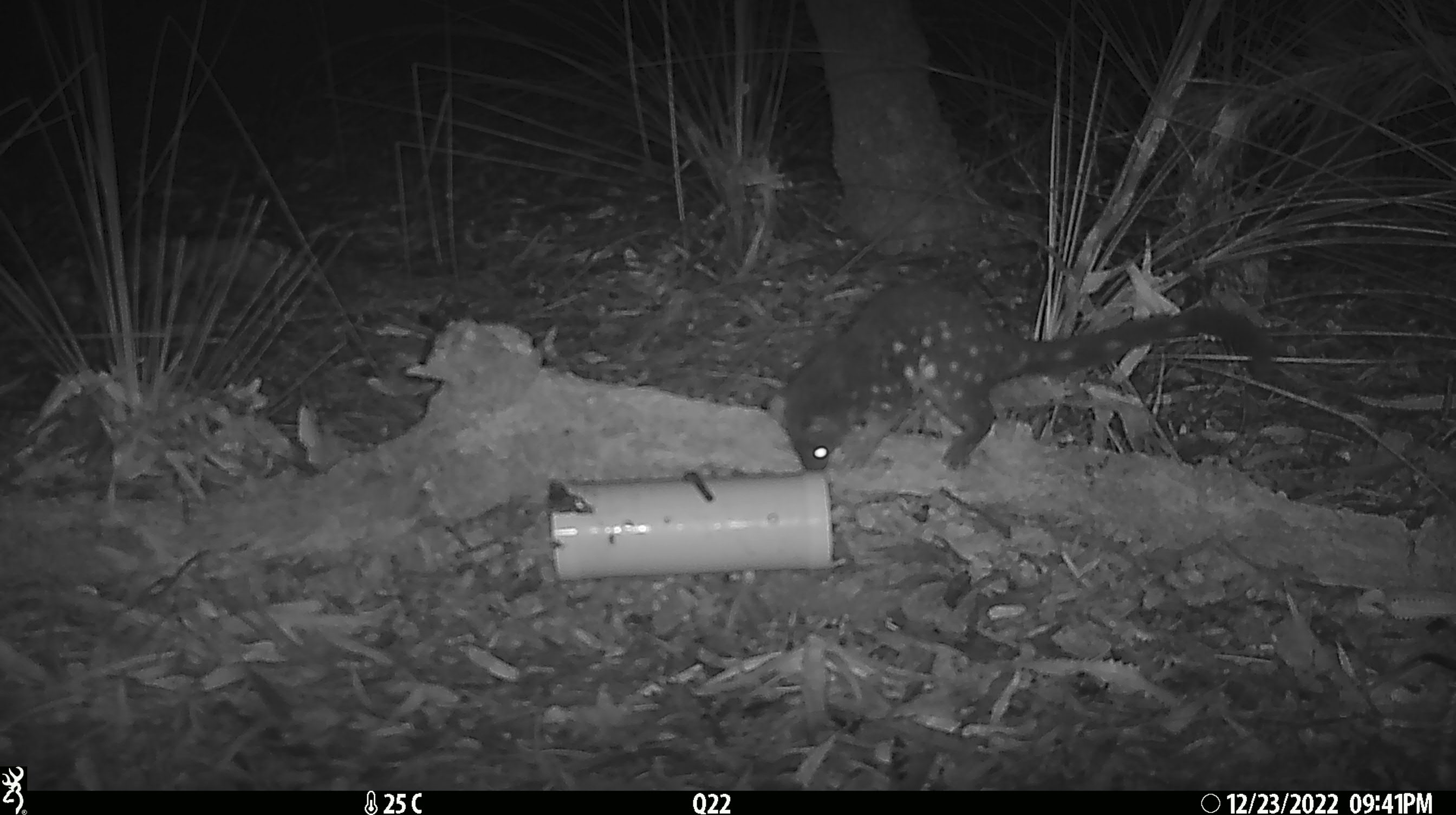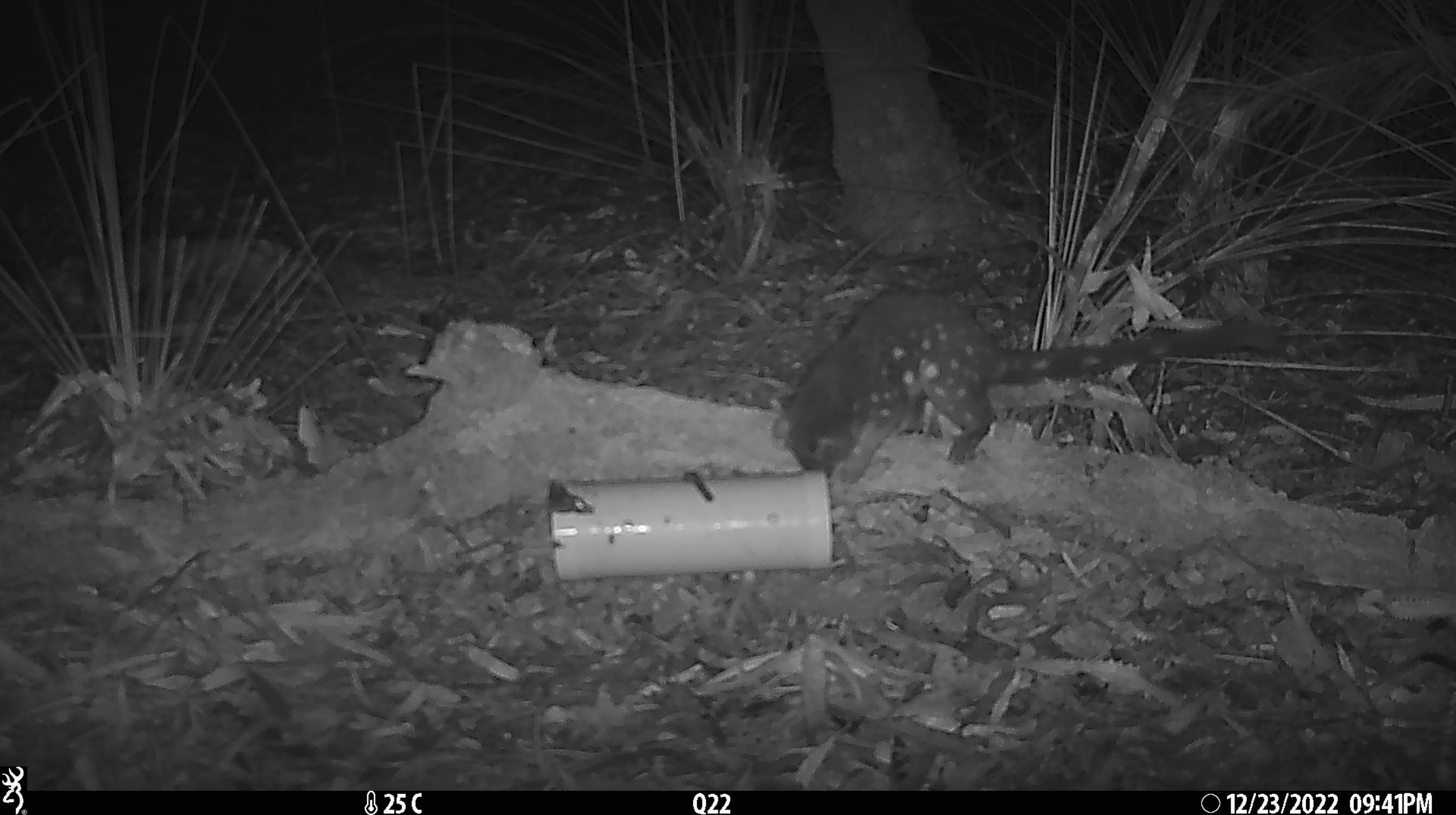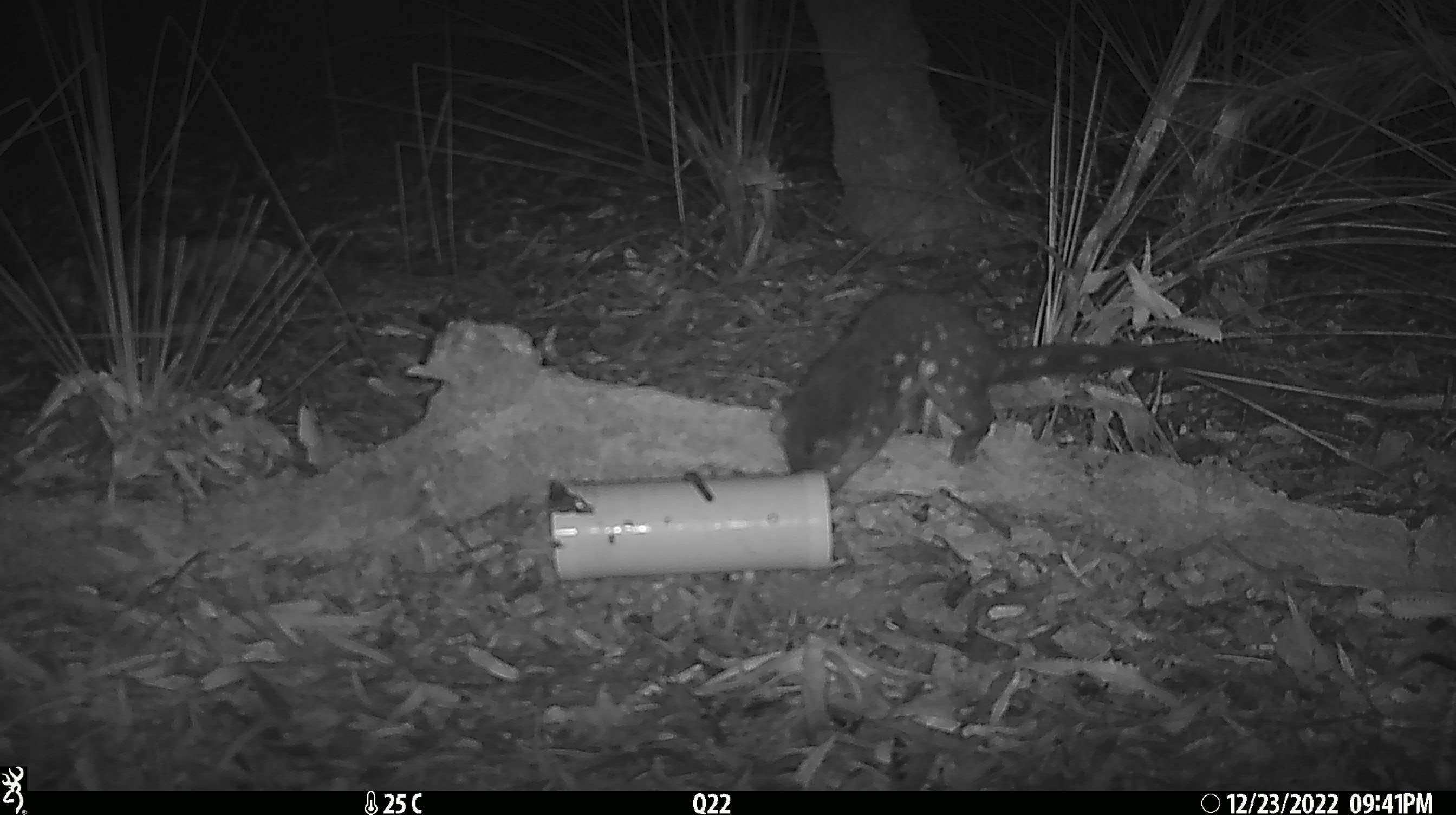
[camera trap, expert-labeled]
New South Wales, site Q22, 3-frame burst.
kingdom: Animalia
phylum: Chordata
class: Mammalia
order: Dasyuromorphia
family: Dasyuridae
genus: Dasyurus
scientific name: Dasyurus maculatus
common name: spotted-tailed quoll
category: quoll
Quoll (spotted-tailed quoll) (Dasyurus maculatus).